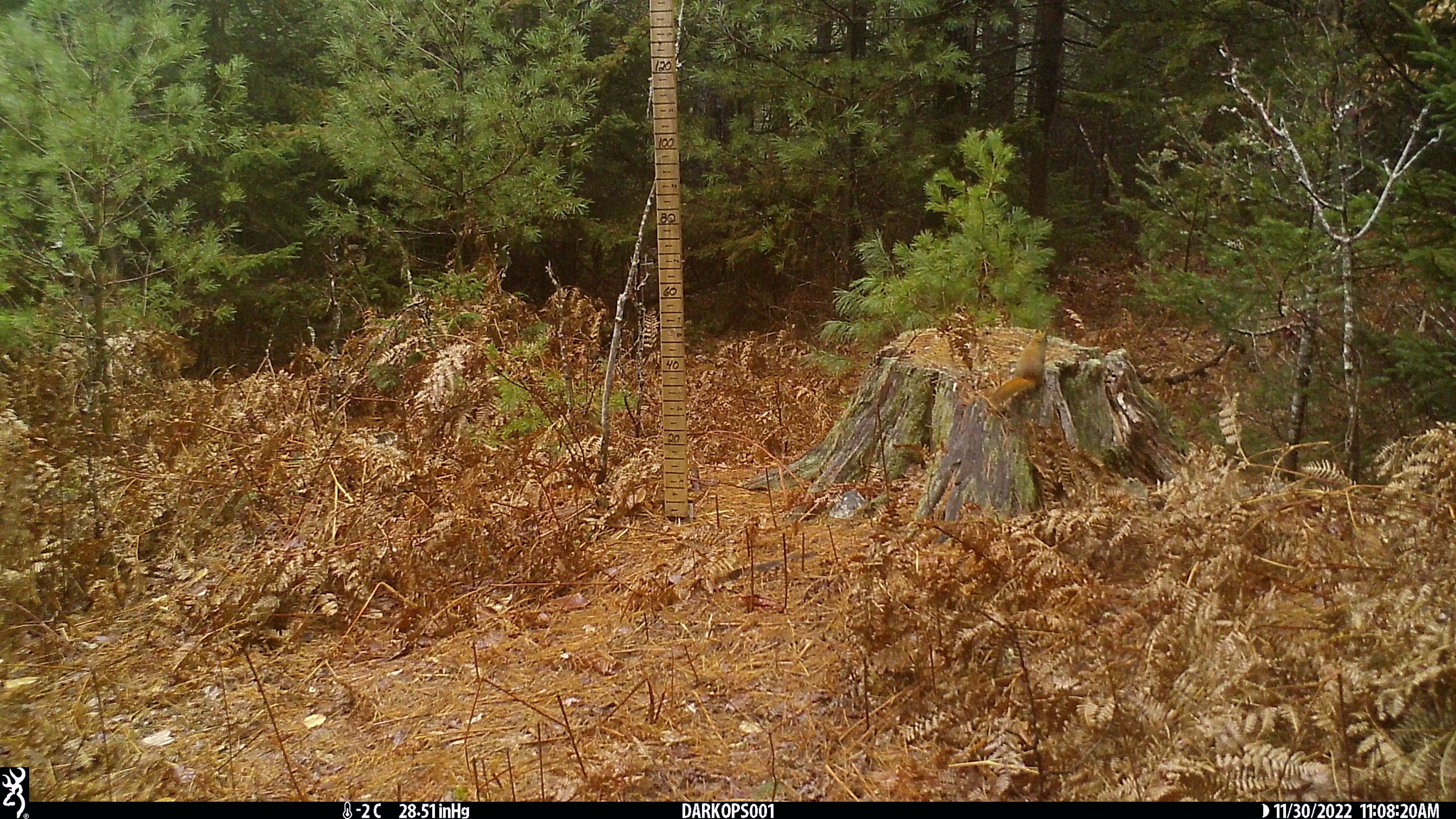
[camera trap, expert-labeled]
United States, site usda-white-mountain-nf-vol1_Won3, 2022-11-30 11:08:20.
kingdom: Animalia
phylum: Chordata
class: Mammalia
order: Rodentia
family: Sciuridae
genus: Tamiasciurus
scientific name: Tamiasciurus hudsonicus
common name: red squirrel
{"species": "red squirrel (Tamiasciurus hudsonicus)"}